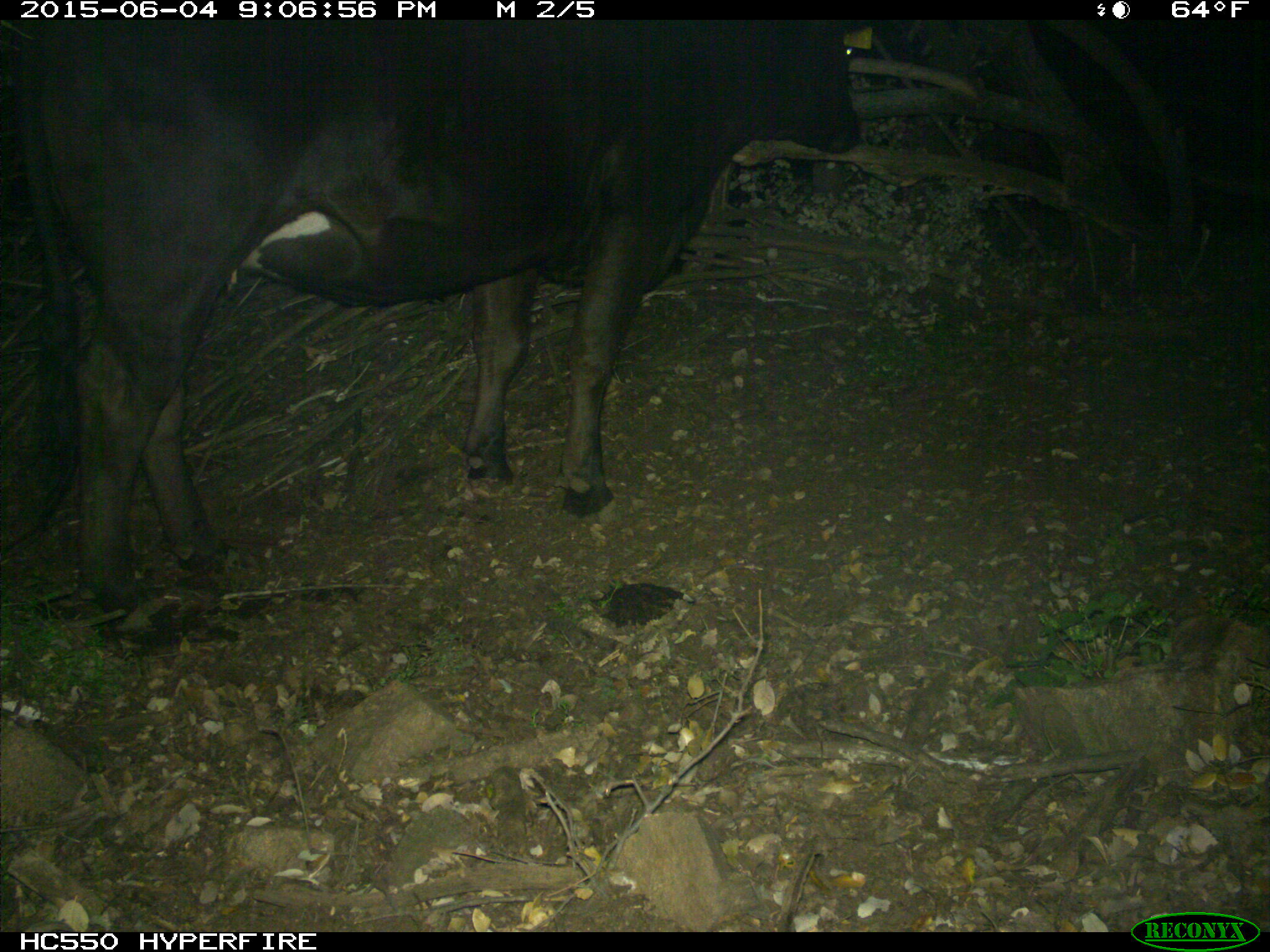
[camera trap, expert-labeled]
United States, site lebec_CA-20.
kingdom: Animalia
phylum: Chordata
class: Mammalia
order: Artiodactyla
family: Bovidae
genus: Bos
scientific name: Bos taurus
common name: domestic cow